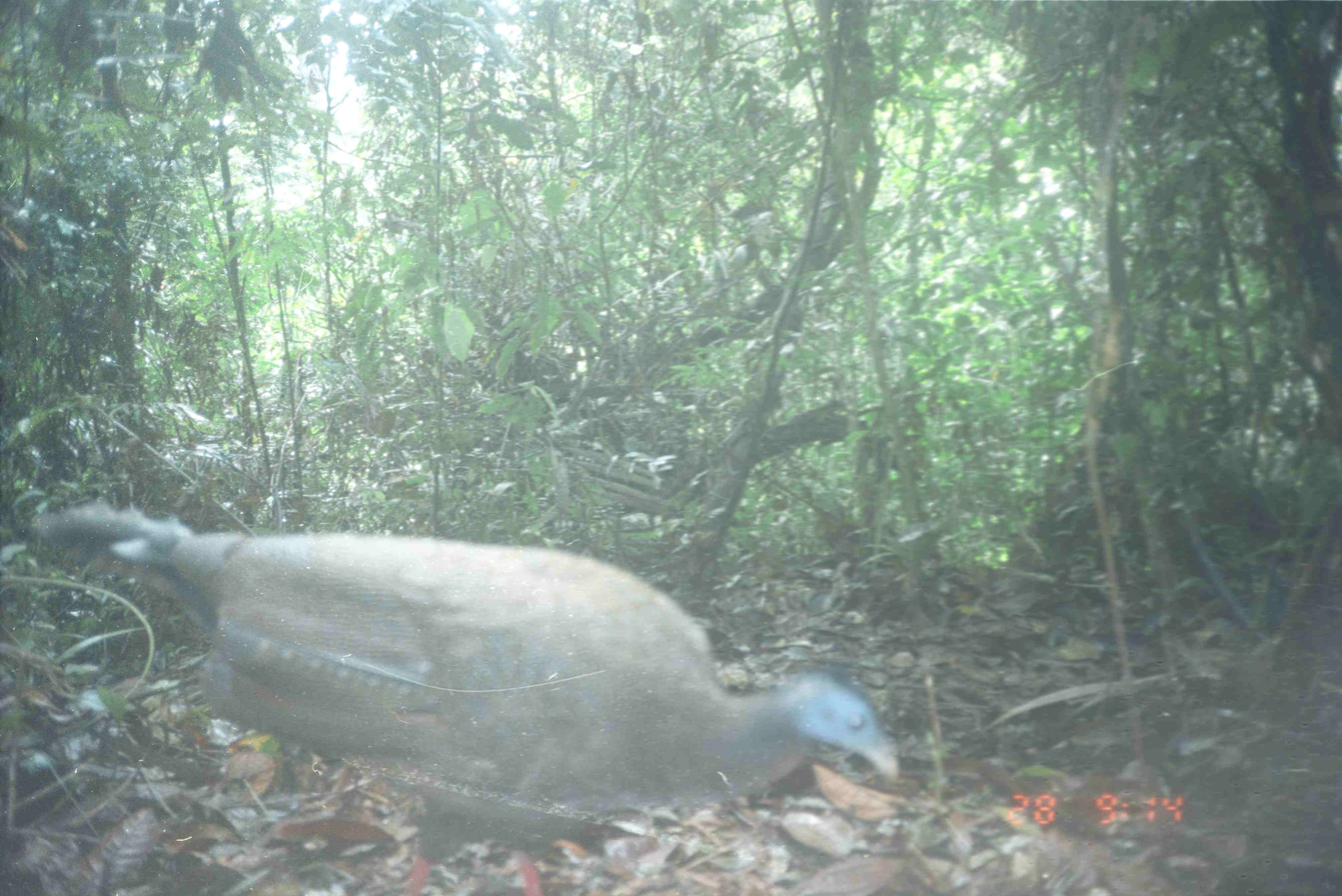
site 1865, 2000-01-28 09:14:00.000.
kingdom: Animalia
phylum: Chordata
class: Aves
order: Galliformes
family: Phasianidae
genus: Argusianus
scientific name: Argusianus argus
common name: great argus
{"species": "Argusianus argus (great argus)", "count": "1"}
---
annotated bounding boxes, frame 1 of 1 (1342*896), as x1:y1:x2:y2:
argusianus argus: 26:497:903:894